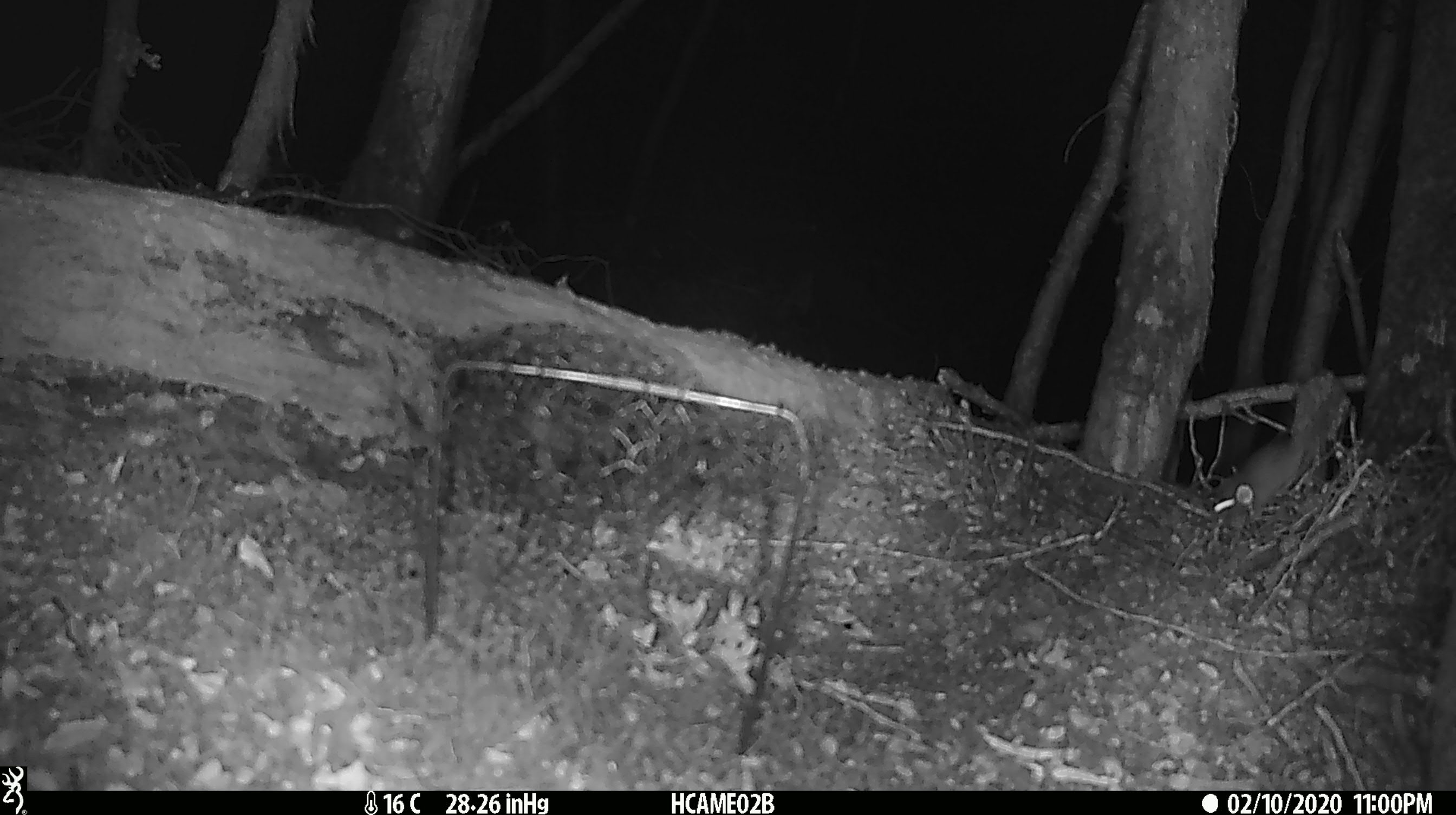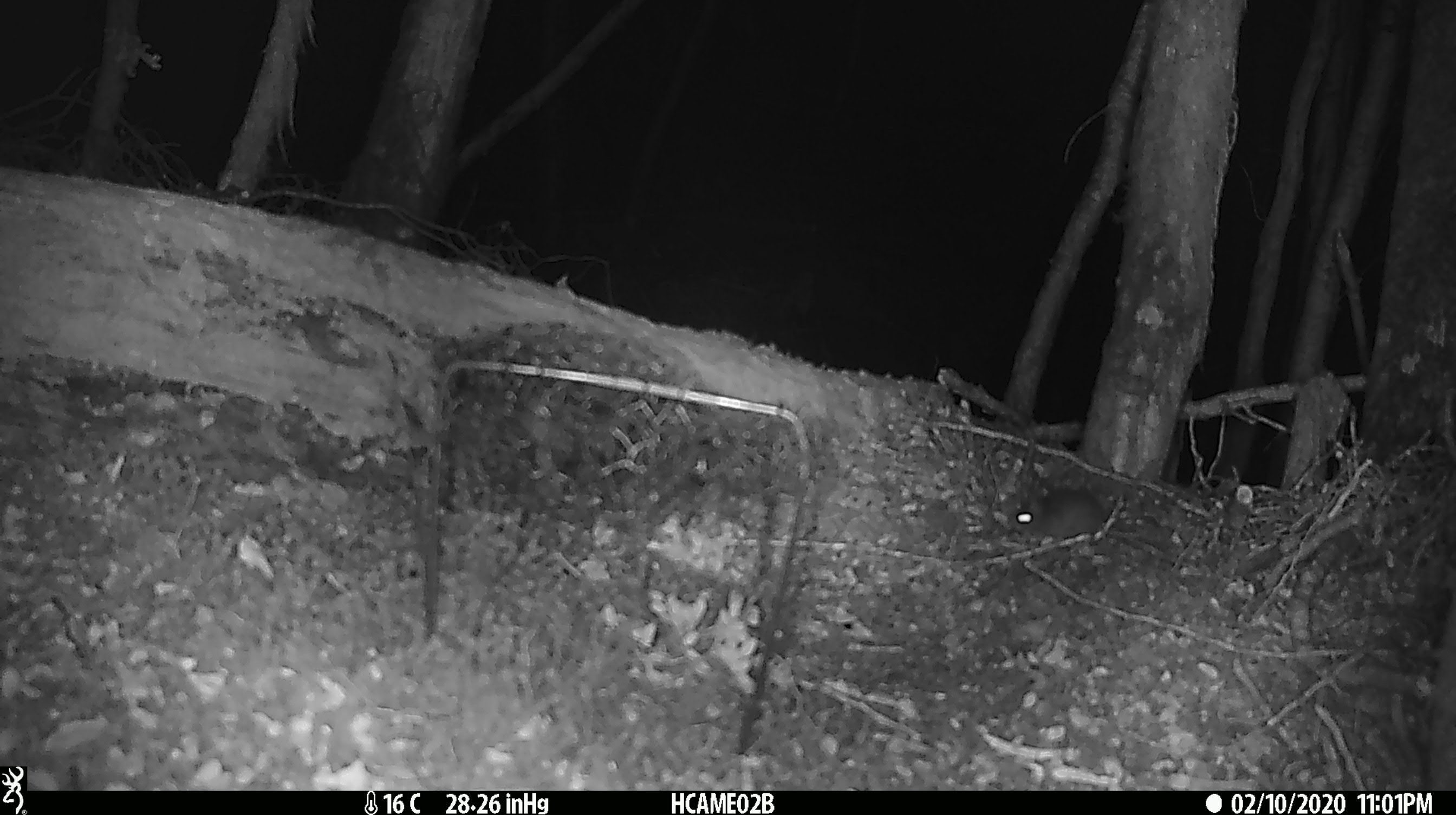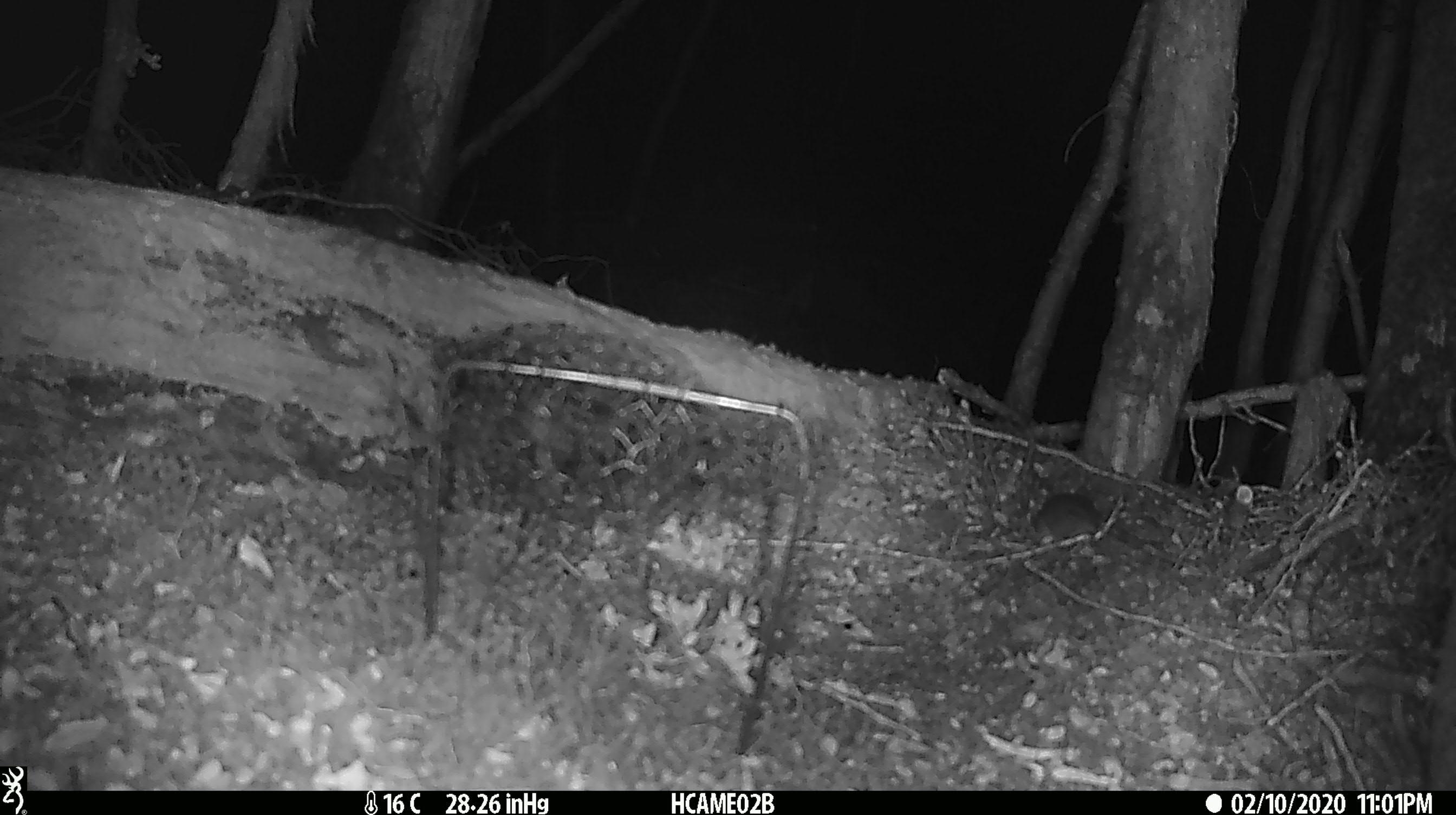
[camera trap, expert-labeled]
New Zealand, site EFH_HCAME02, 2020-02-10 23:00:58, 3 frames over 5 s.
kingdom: Animalia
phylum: Chordata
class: Mammalia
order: Rodentia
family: Muridae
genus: Mus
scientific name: Mus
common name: mouse